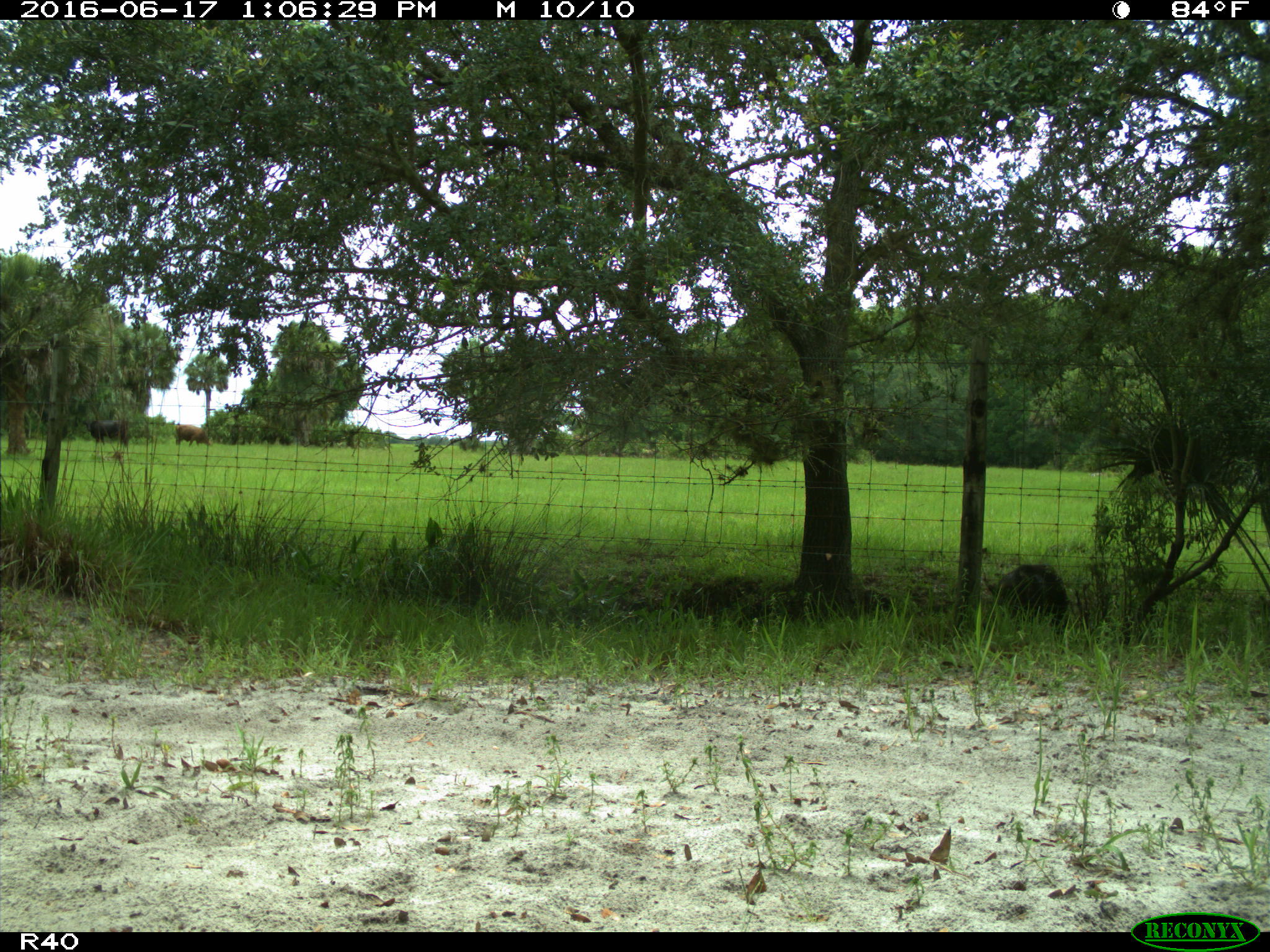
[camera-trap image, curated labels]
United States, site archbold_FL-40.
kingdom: Animalia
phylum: Chordata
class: Mammalia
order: Artiodactyla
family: Suidae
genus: Sus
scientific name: Sus scrofa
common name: wild boar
Sus scrofa (wild boar).